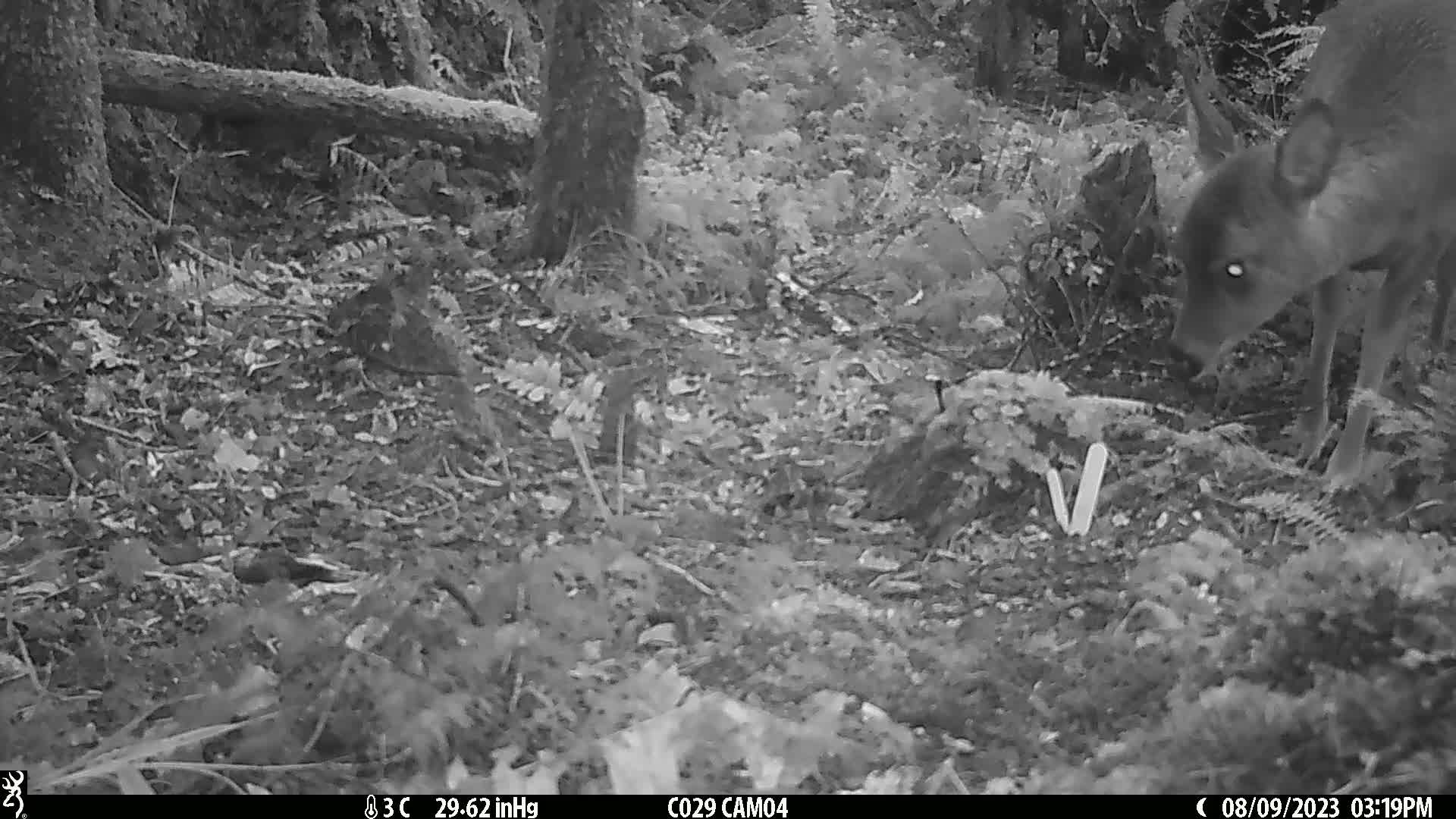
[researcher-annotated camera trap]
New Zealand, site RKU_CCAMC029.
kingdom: Animalia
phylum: Chordata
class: Mammalia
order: Artiodactyla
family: Cervidae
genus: Odocoileus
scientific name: Odocoileus virginianus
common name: white-tailed deer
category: white tailed deer